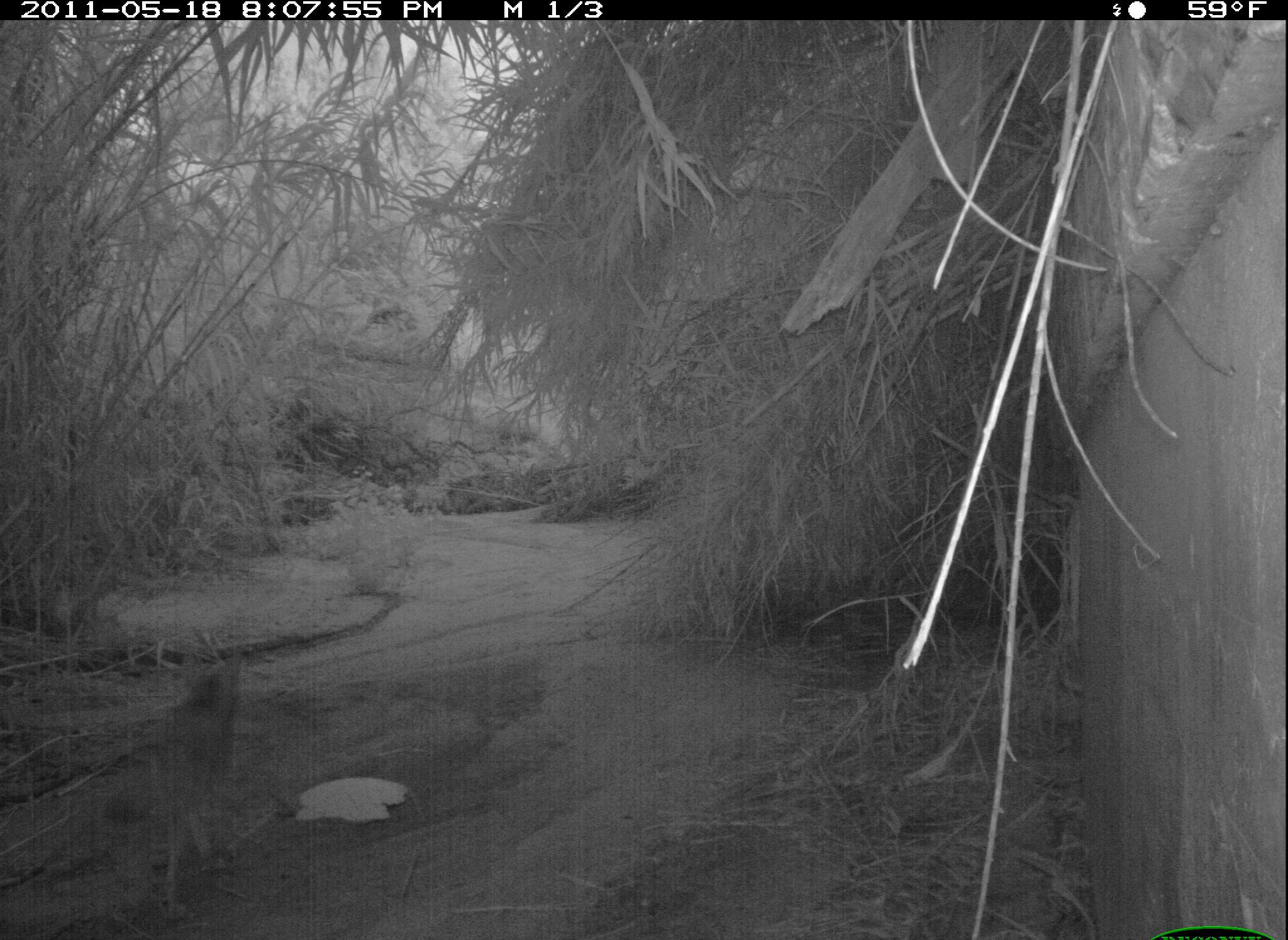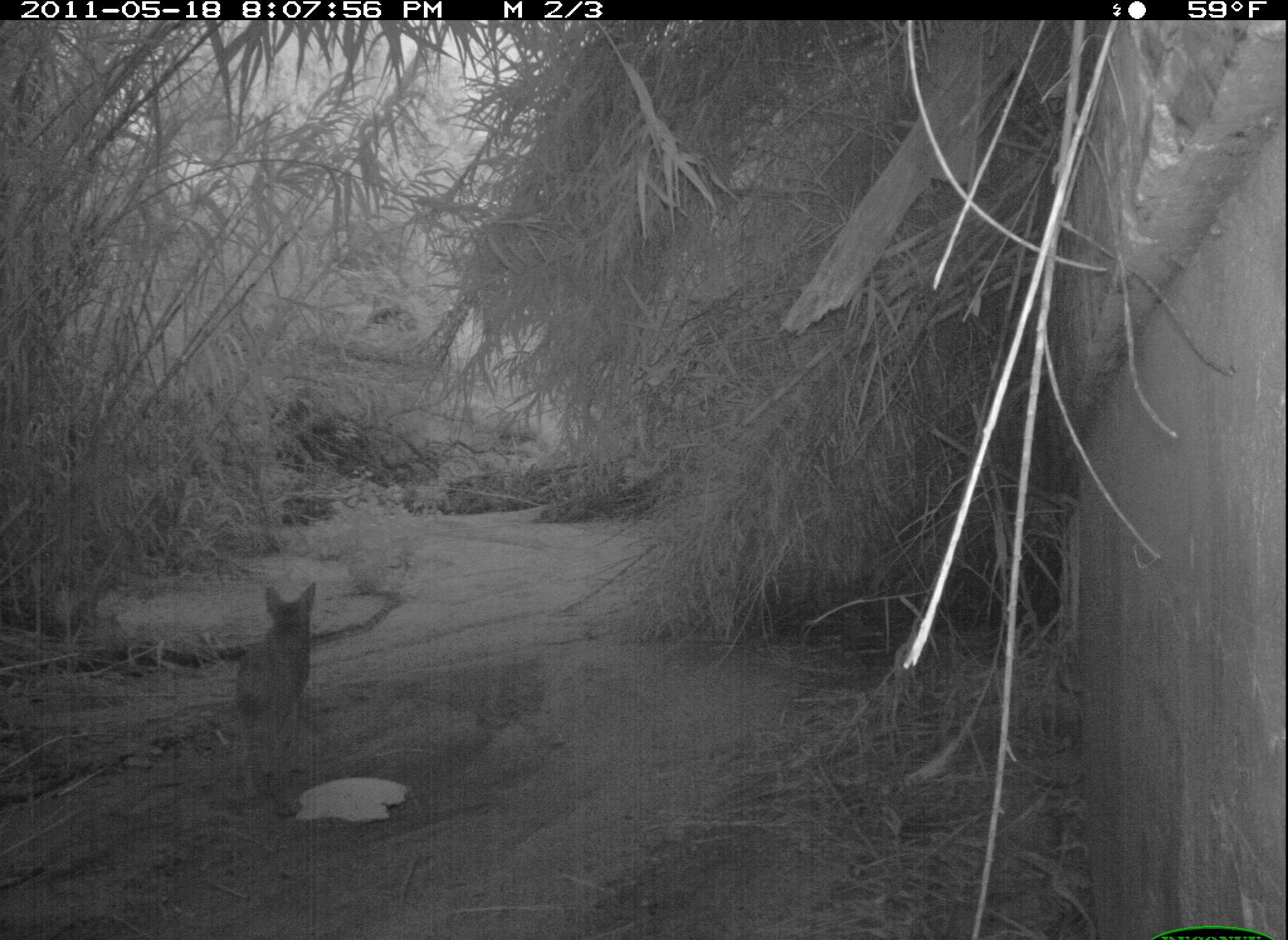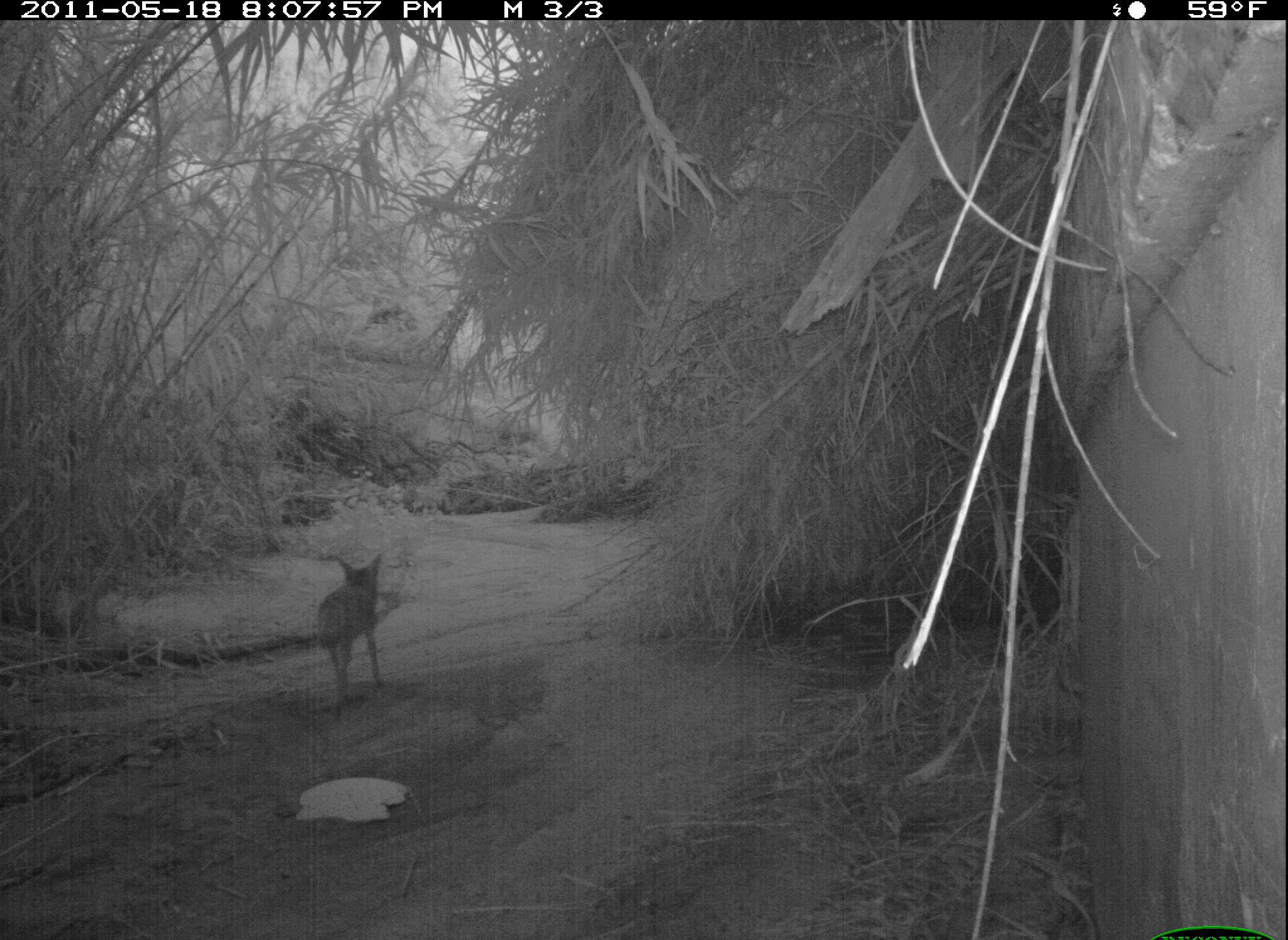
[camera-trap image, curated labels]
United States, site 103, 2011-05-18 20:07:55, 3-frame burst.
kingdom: Animalia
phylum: Chordata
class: Mammalia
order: Carnivora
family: Canidae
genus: Canis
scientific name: Canis latrans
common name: coyote